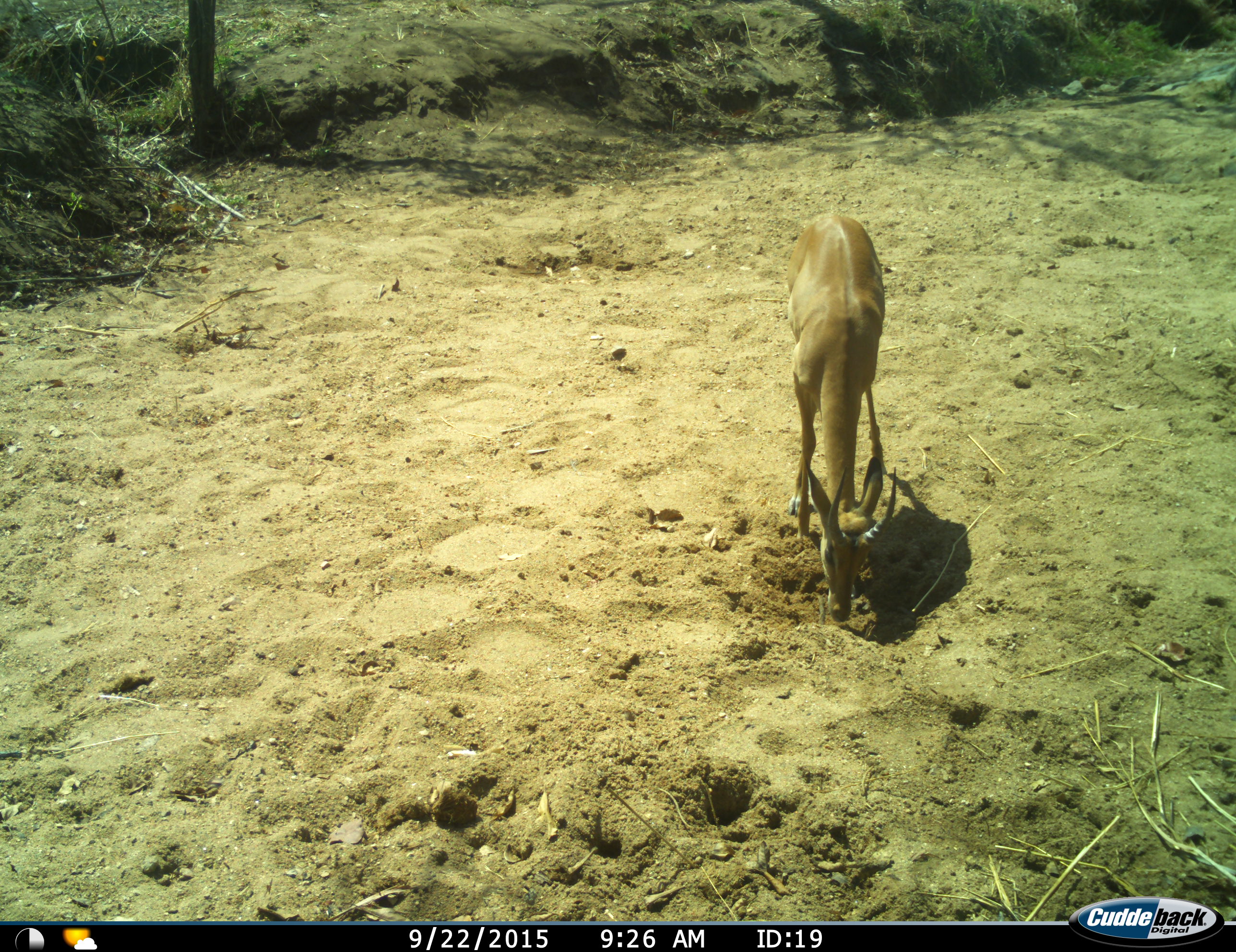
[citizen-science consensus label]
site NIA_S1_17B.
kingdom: Animalia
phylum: Chordata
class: Mammalia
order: Artiodactyla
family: Bovidae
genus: Aepyceros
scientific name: Aepyceros melampus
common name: impala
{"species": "impala (Aepyceros melampus)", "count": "1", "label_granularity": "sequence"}